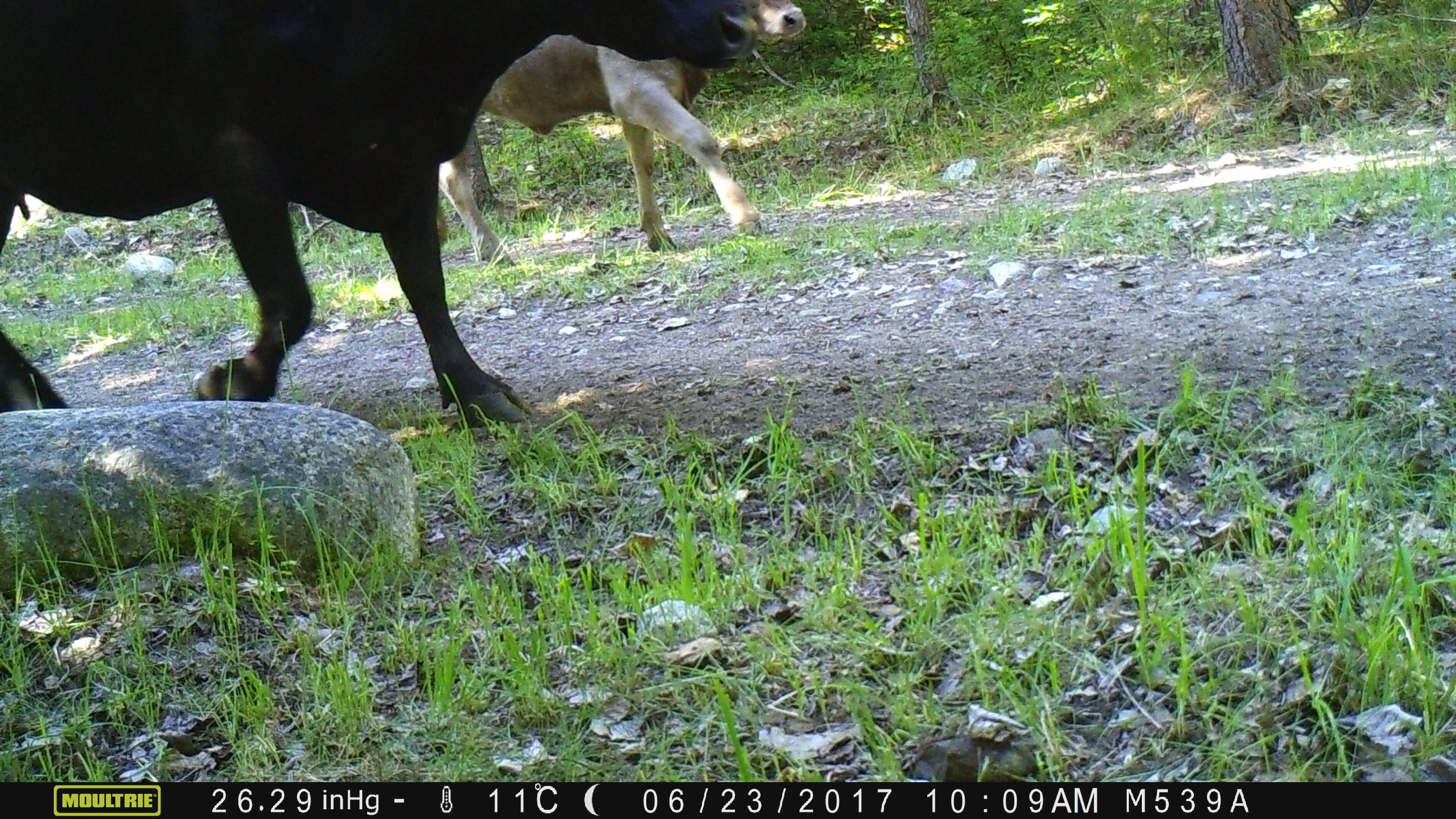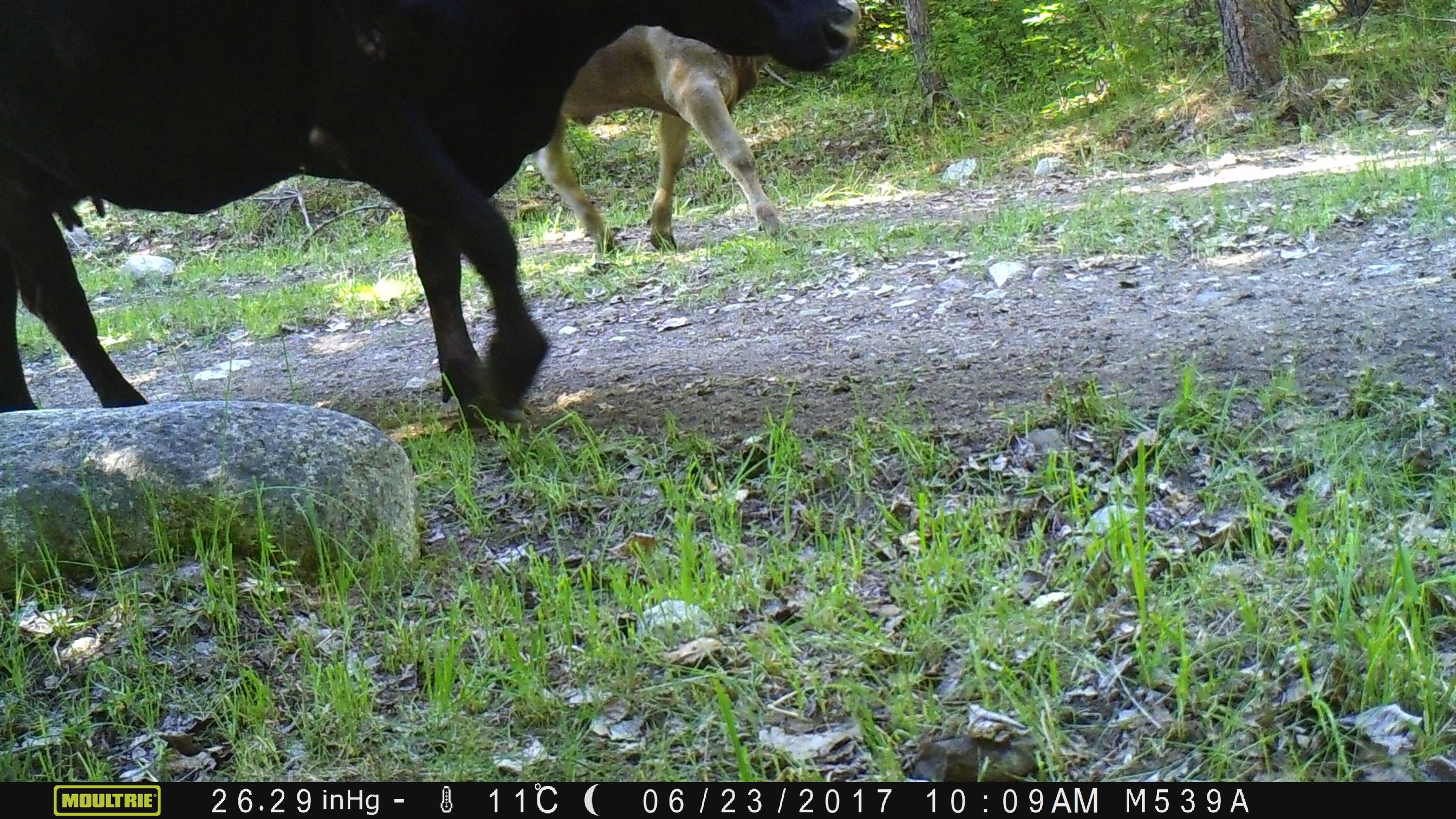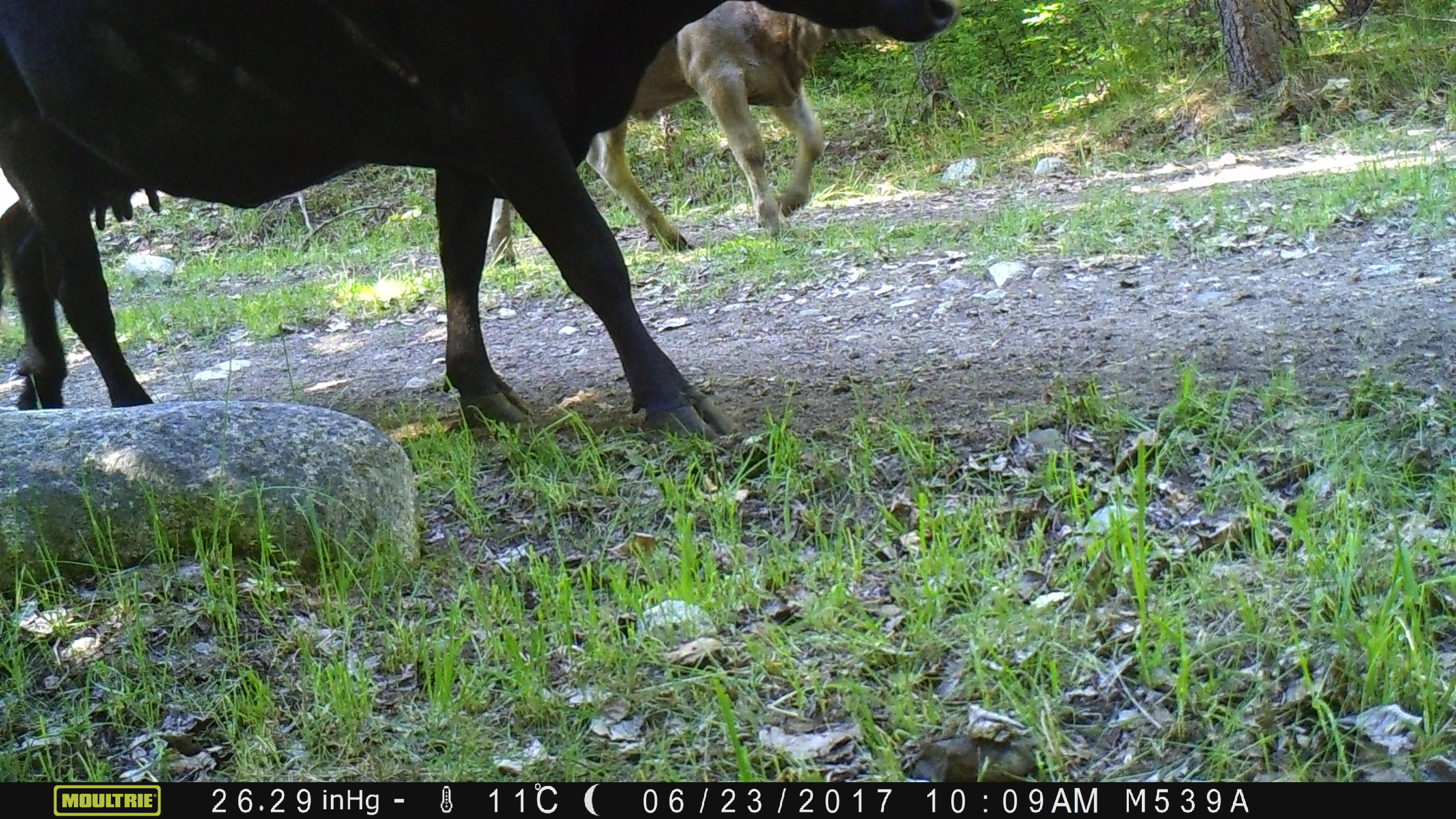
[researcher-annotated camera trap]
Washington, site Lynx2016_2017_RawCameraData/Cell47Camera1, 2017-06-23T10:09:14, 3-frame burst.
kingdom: Animalia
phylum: Chordata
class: Mammalia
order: Artiodactyla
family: Bovidae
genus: Bos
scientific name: Bos taurus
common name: domestic cattle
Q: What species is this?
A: Domestic cattle (Bos taurus).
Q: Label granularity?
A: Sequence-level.